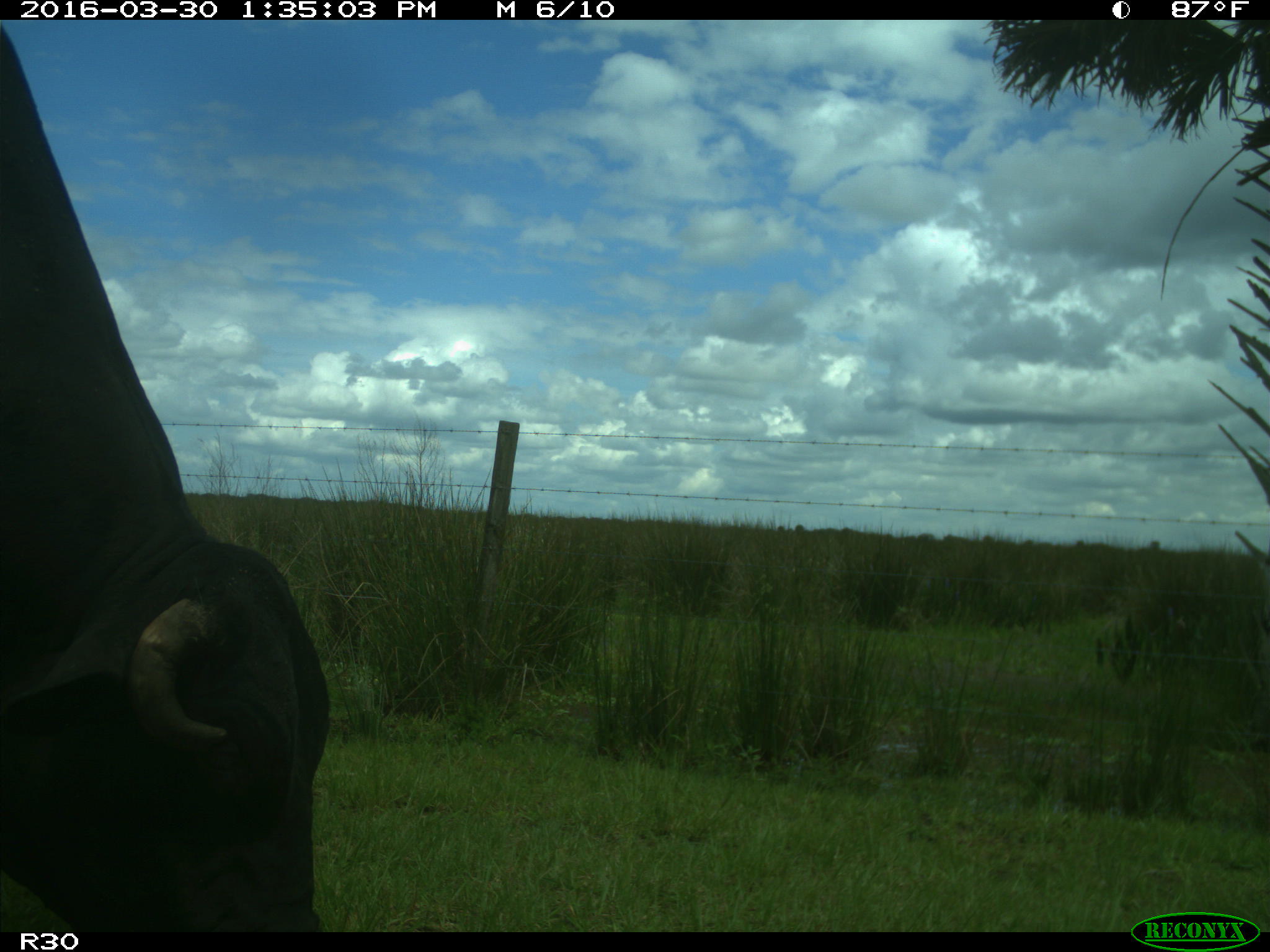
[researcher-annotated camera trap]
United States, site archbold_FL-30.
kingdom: Animalia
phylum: Chordata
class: Mammalia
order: Artiodactyla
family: Bovidae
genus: Bos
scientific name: Bos taurus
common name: domestic cow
Bos taurus (domestic cow).